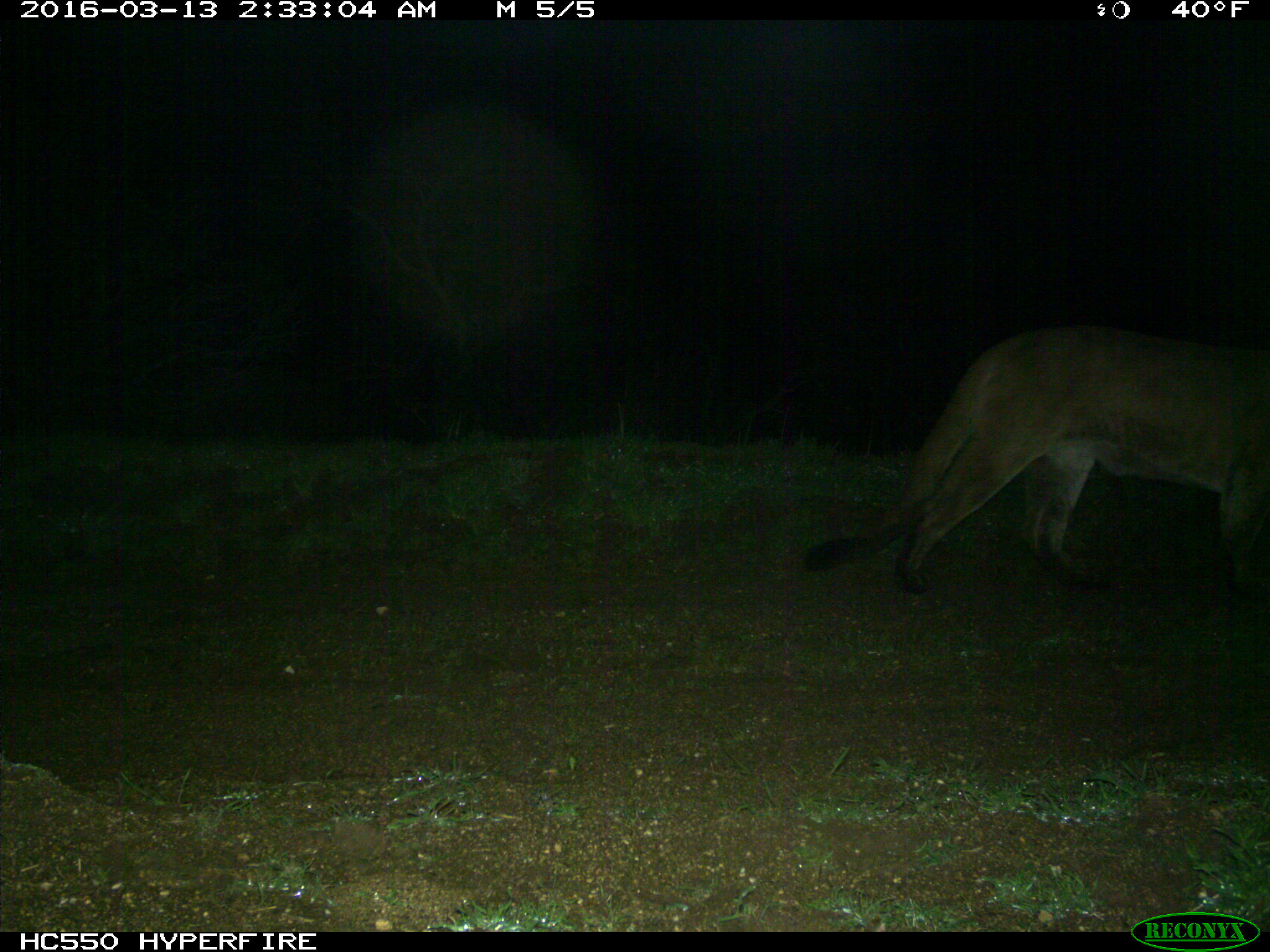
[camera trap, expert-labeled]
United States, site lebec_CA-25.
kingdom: Animalia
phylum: Chordata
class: Mammalia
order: Carnivora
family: Felidae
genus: Puma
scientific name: Puma concolor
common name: mountain lion